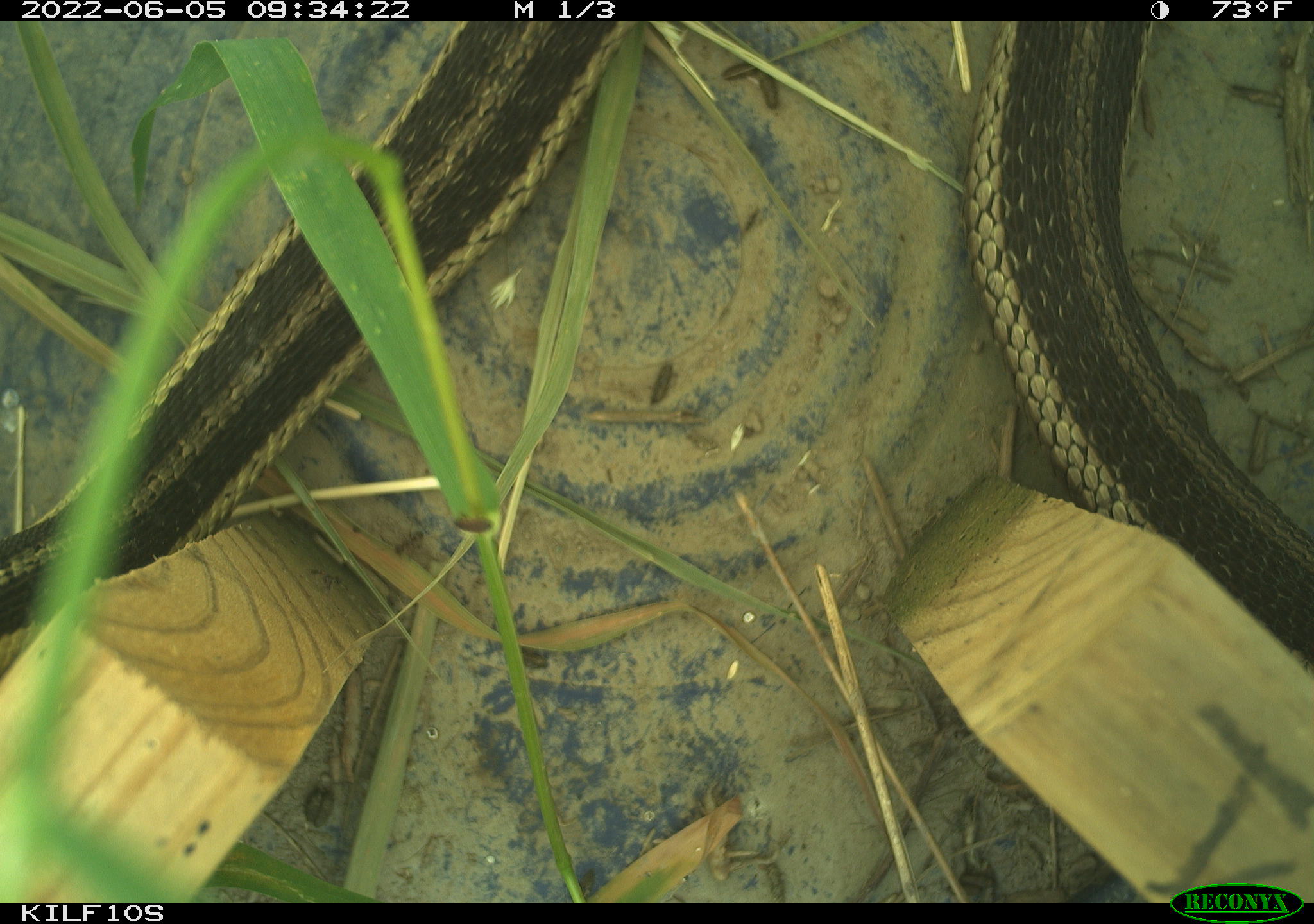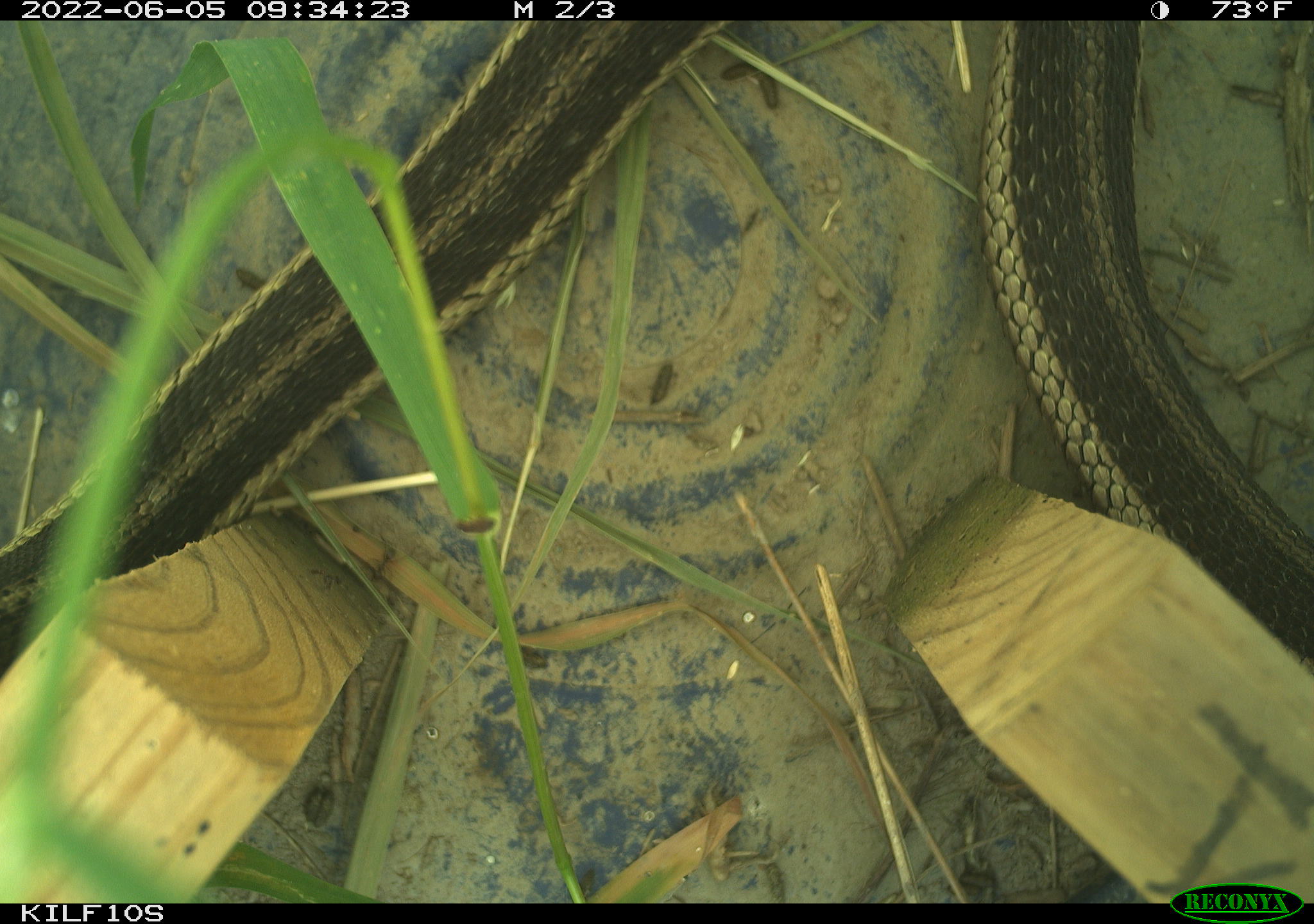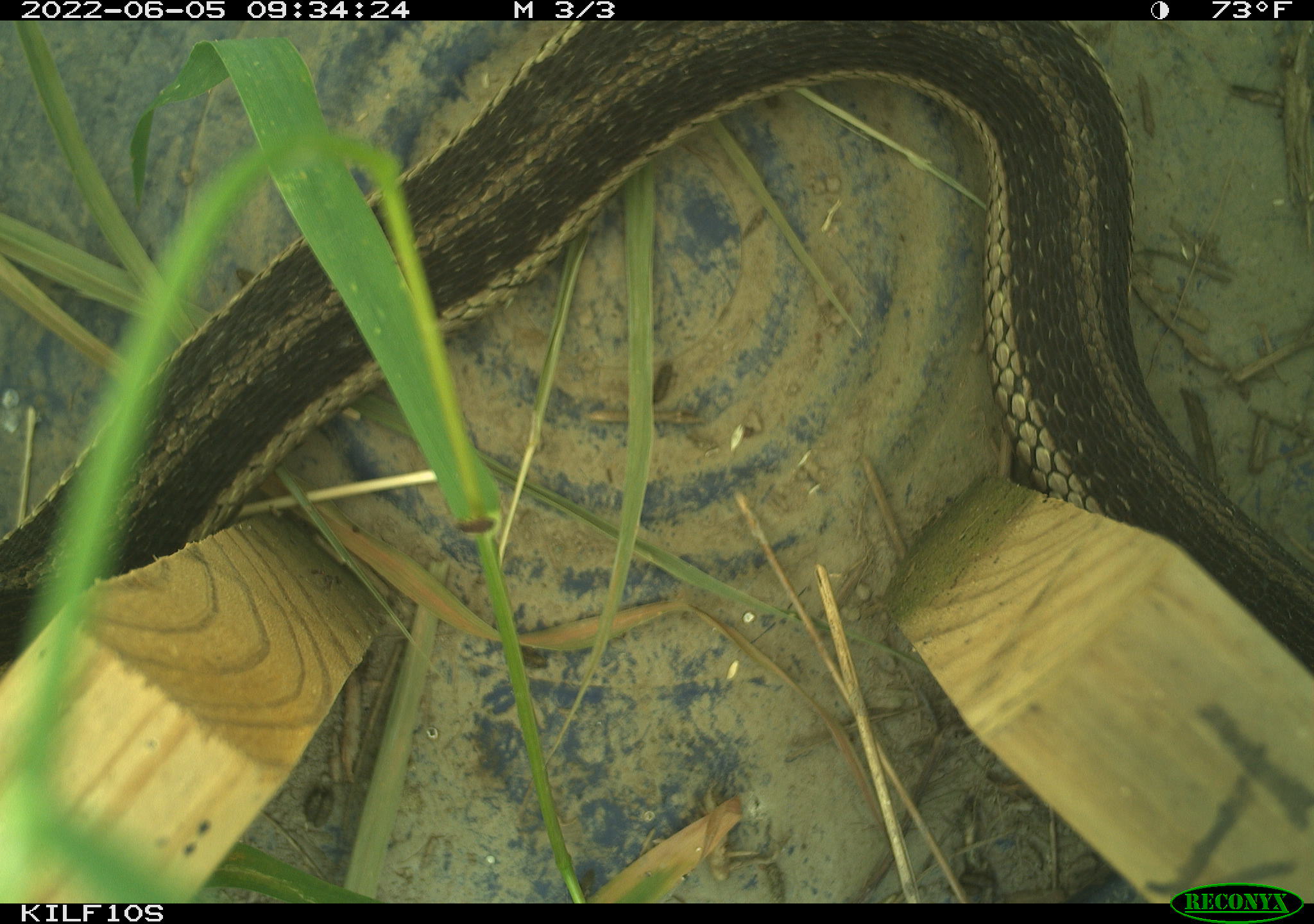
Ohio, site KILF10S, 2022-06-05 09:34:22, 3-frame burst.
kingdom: Animalia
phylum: Chordata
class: Reptilia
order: Squamata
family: Colubridae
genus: Thamnophis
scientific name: Thamnophis sirtalis sirtalis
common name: eastern gartersnake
Eastern gartersnake (Thamnophis sirtalis sirtalis).